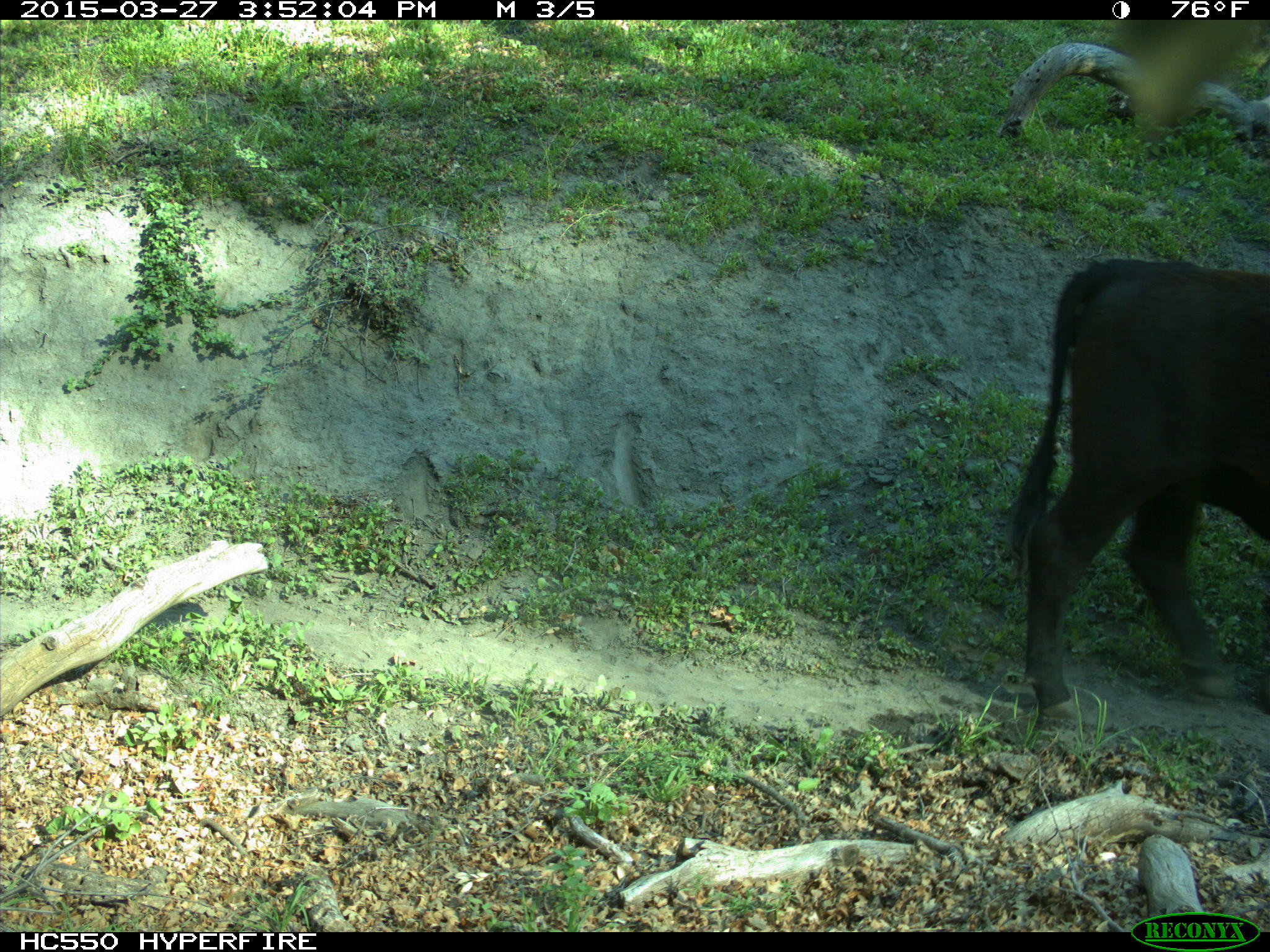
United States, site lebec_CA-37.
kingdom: Animalia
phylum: Chordata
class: Mammalia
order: Artiodactyla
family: Bovidae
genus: Bos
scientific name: Bos taurus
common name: domestic cow